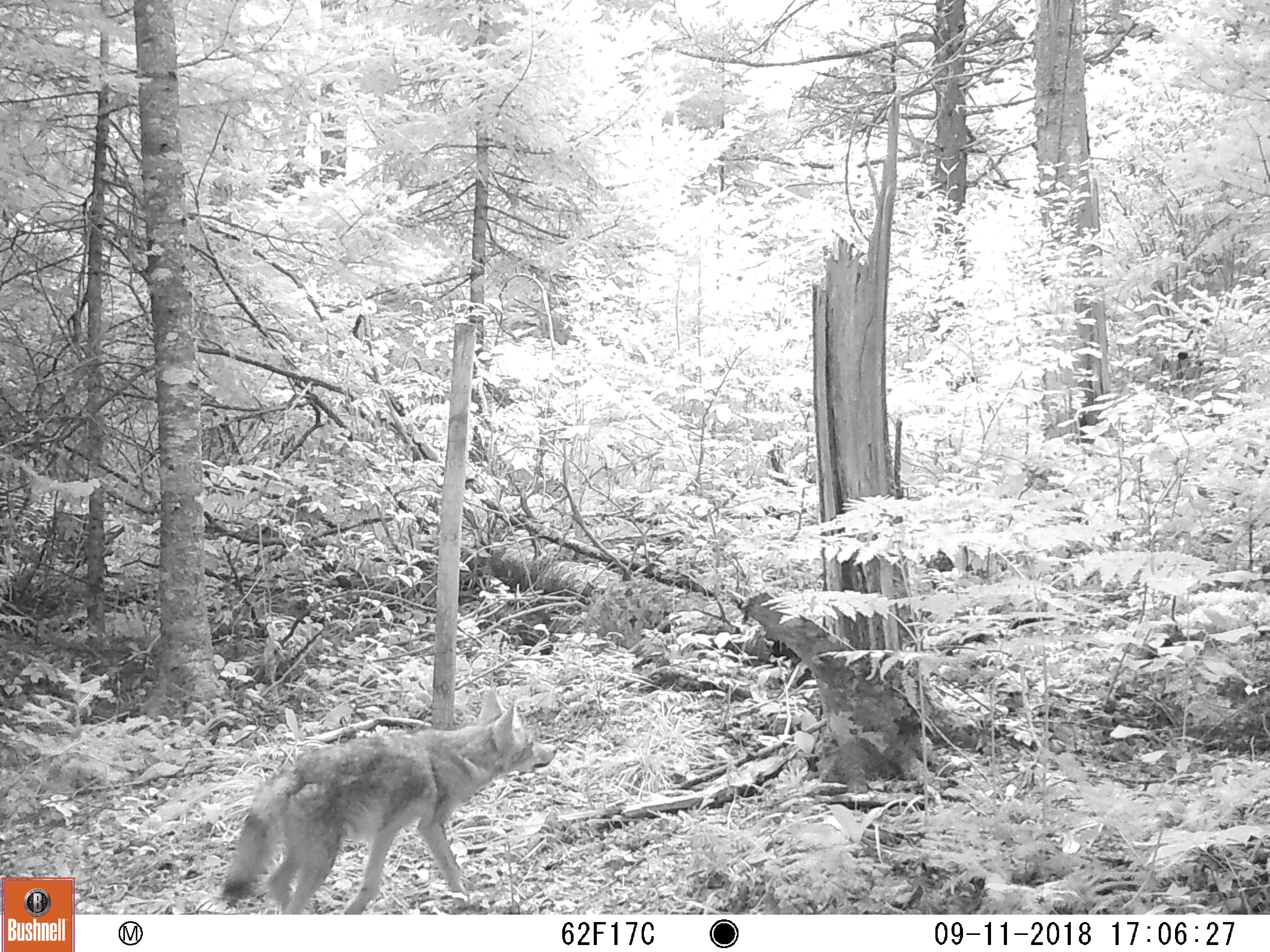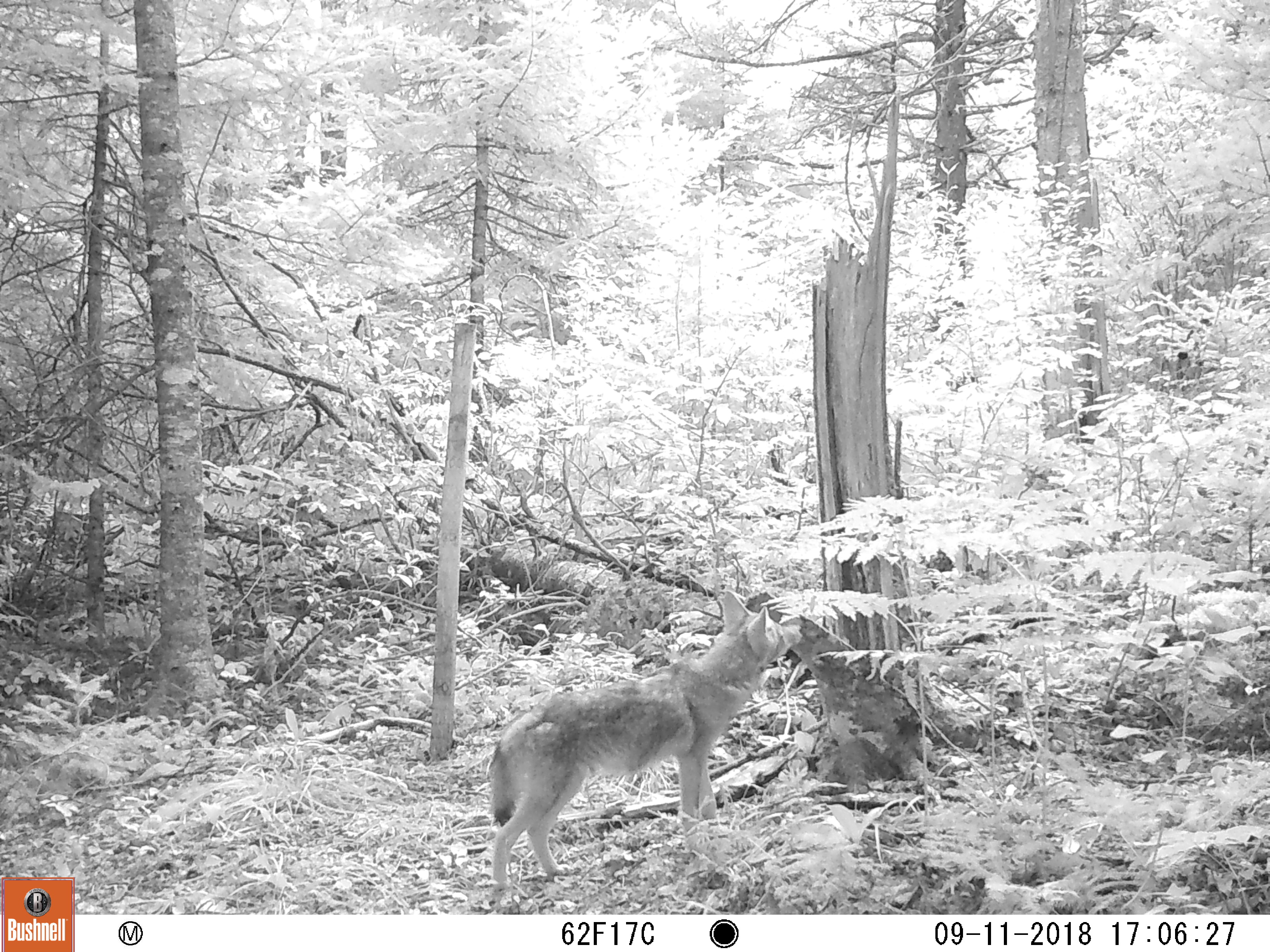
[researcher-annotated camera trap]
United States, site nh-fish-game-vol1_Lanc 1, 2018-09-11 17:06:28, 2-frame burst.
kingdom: Animalia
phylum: Chordata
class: Mammalia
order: Carnivora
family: Canidae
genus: Canis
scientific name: Canis latrans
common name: coyote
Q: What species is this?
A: Coyote (Canis latrans).